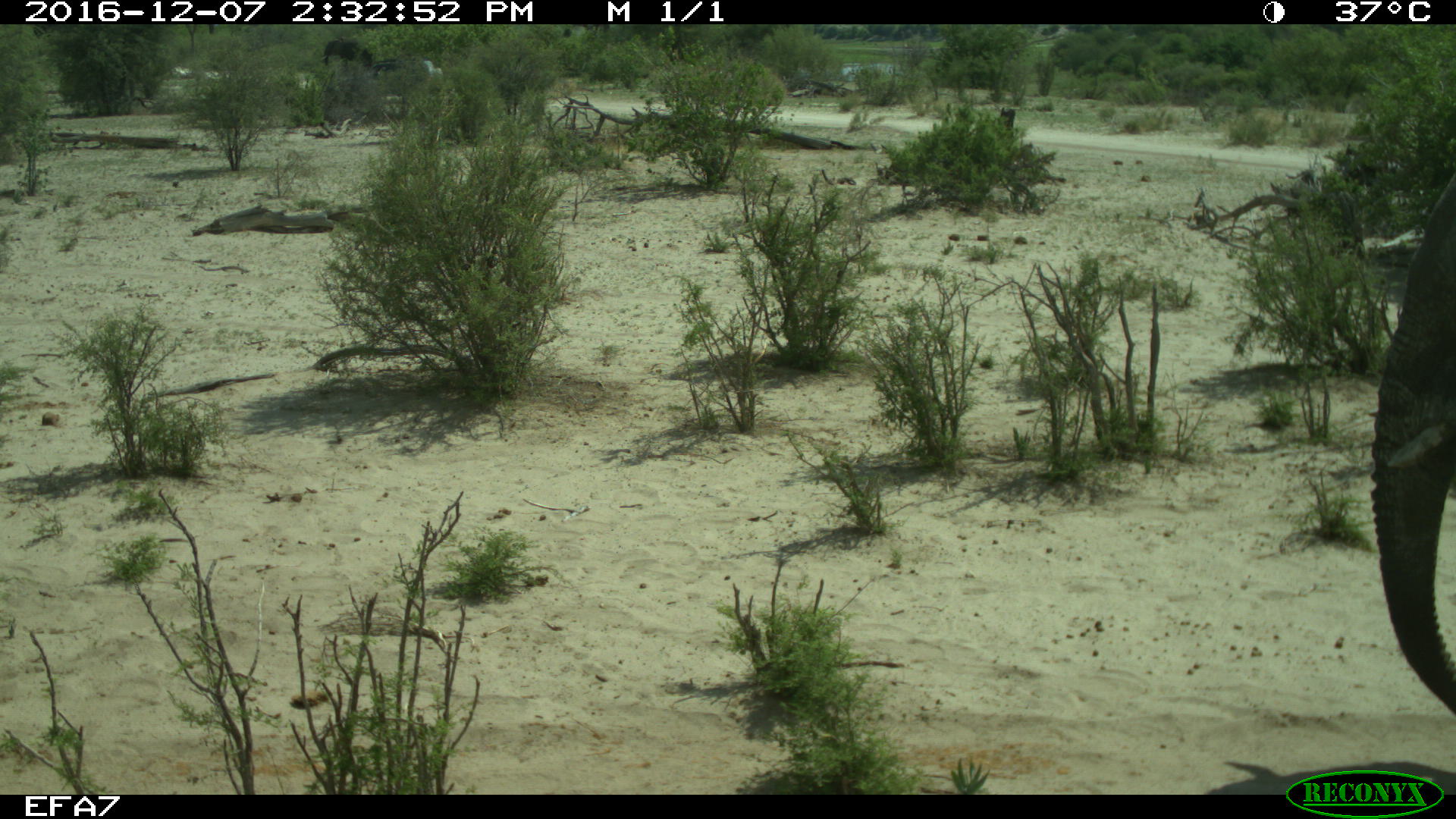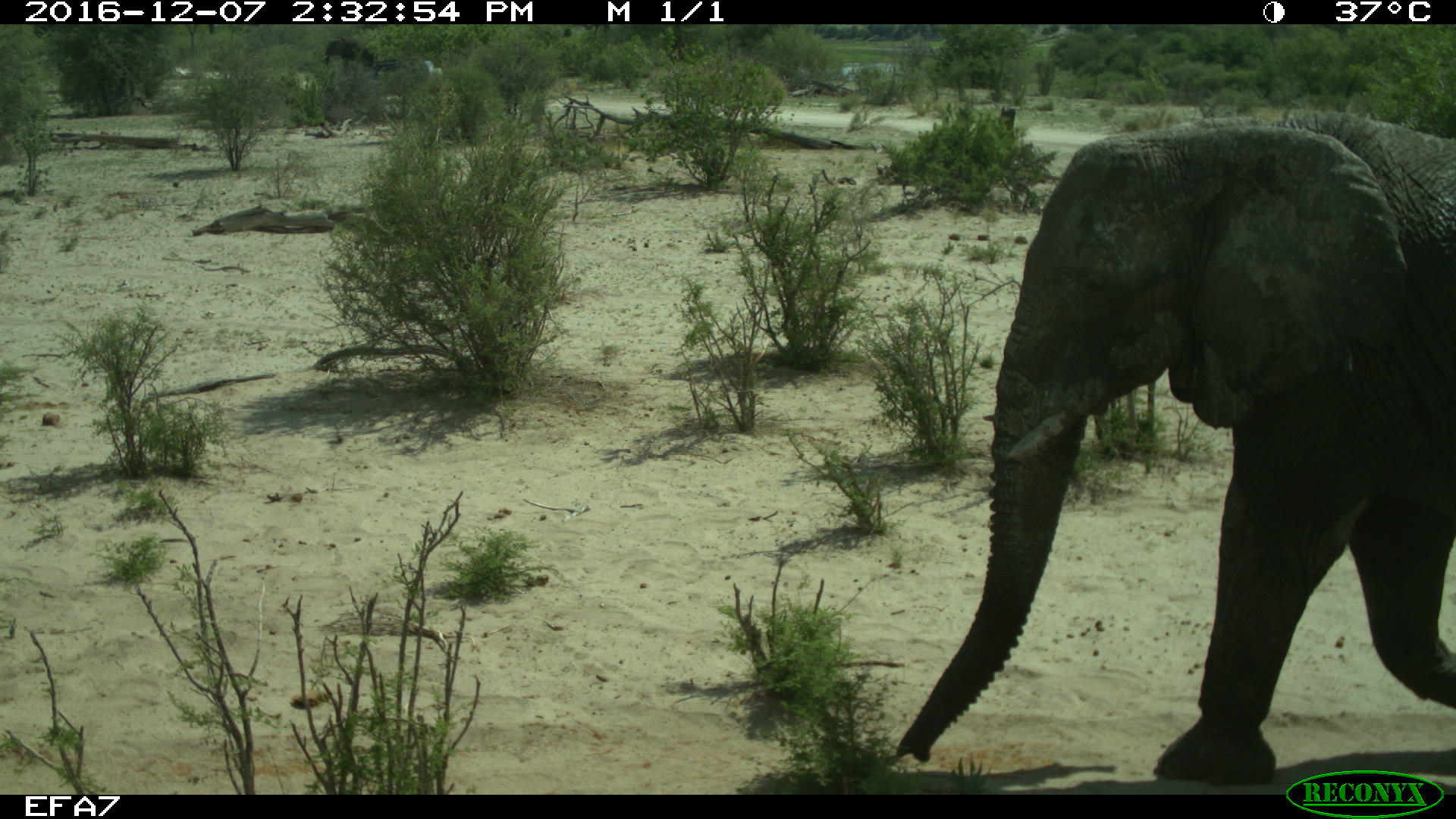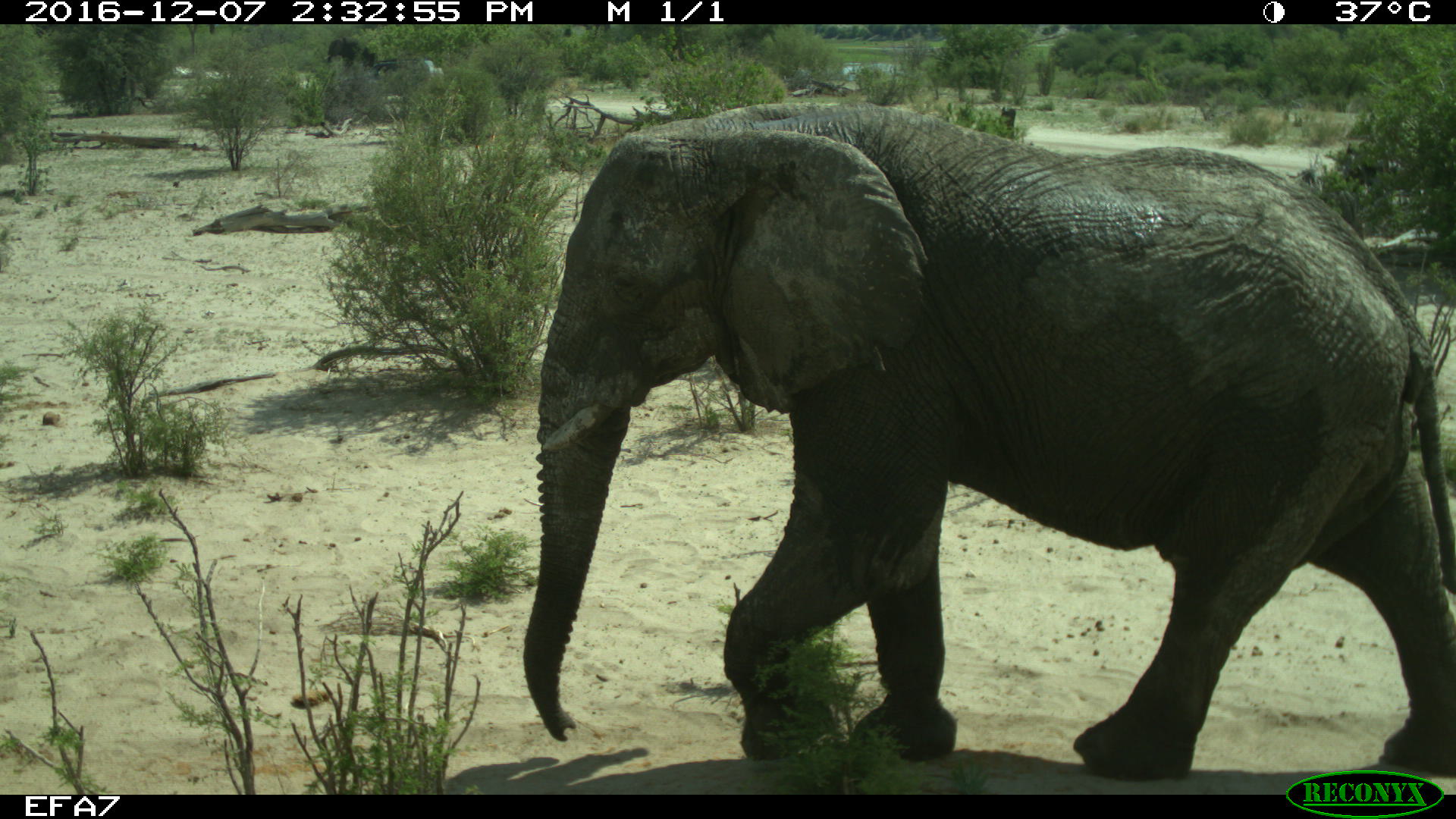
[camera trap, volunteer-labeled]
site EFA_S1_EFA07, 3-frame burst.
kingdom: Animalia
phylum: Chordata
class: Mammalia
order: Proboscidea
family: Elephantidae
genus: Loxodonta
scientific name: Loxodonta africana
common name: african bush elephant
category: elephant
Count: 1.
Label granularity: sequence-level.